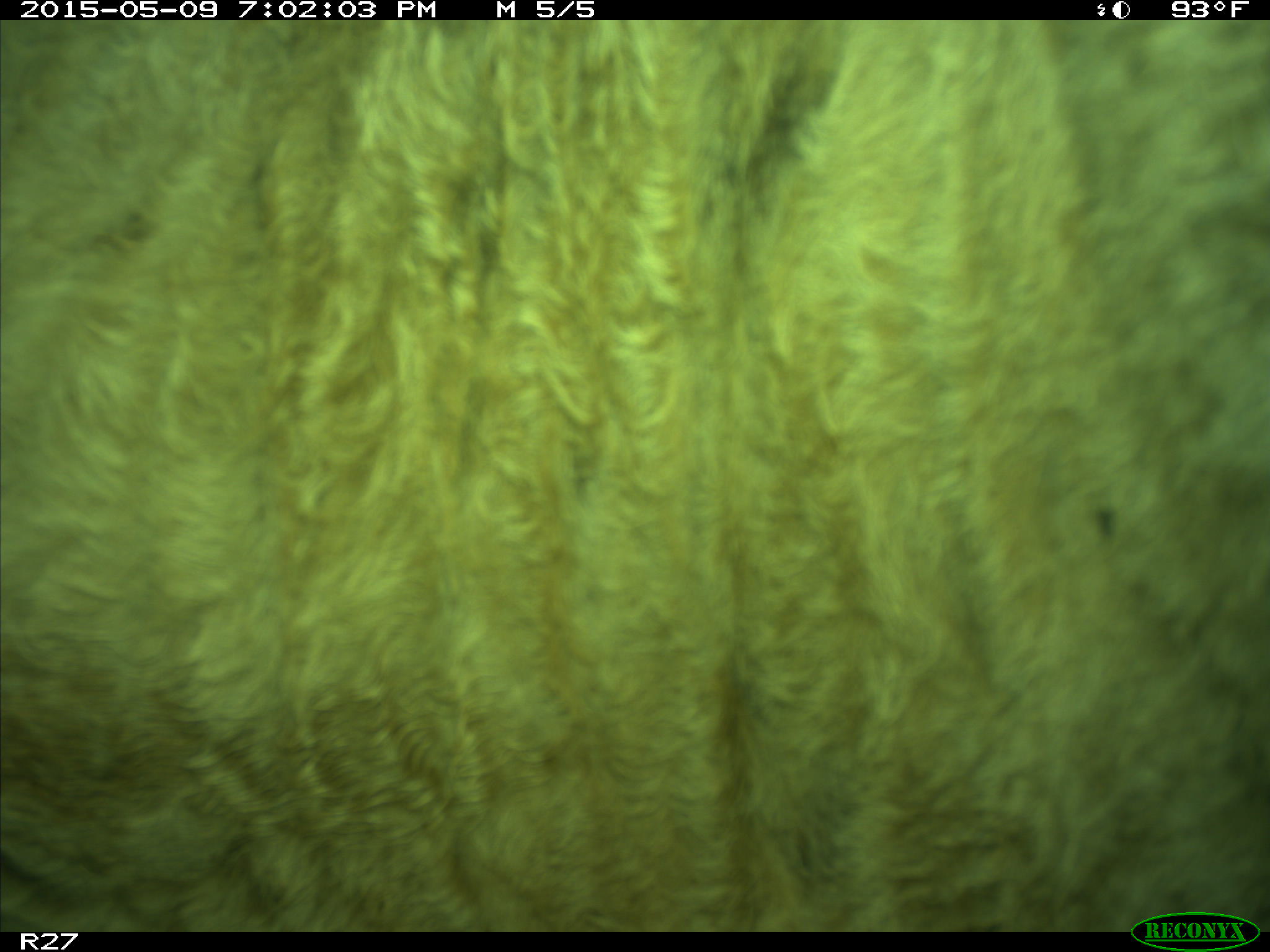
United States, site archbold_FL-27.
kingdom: Animalia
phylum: Chordata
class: Mammalia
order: Artiodactyla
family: Bovidae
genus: Bos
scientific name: Bos taurus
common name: domestic cow